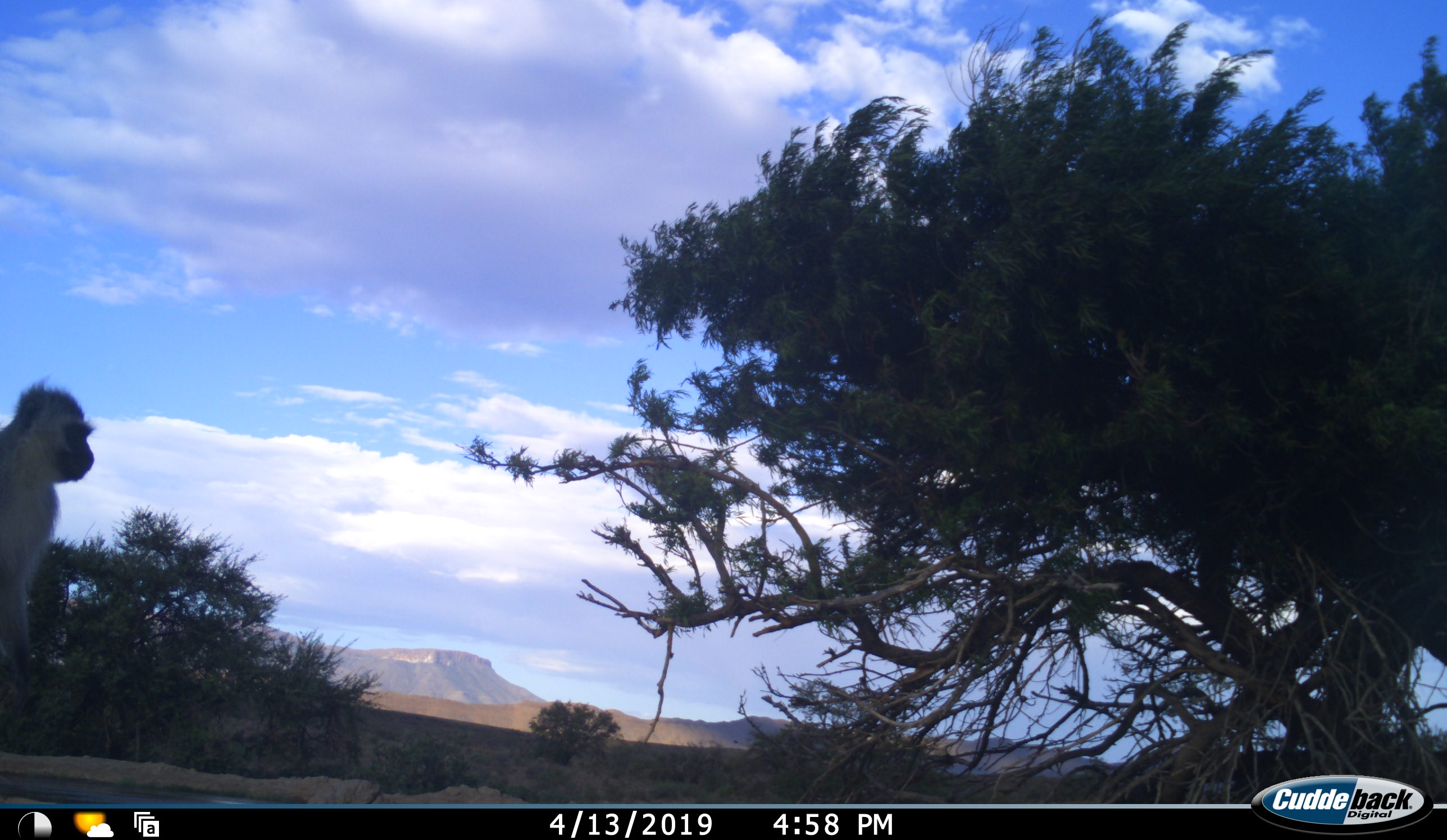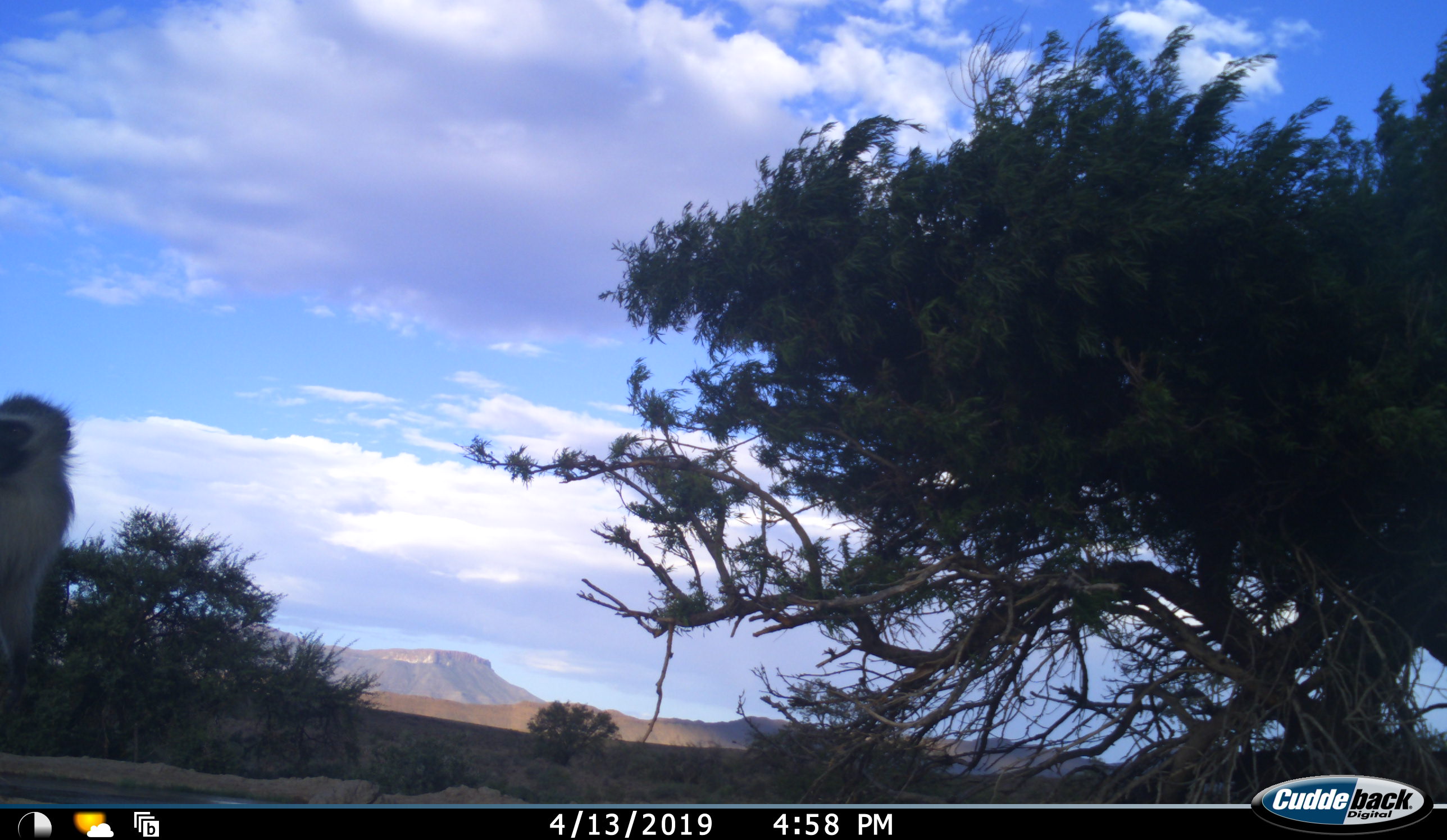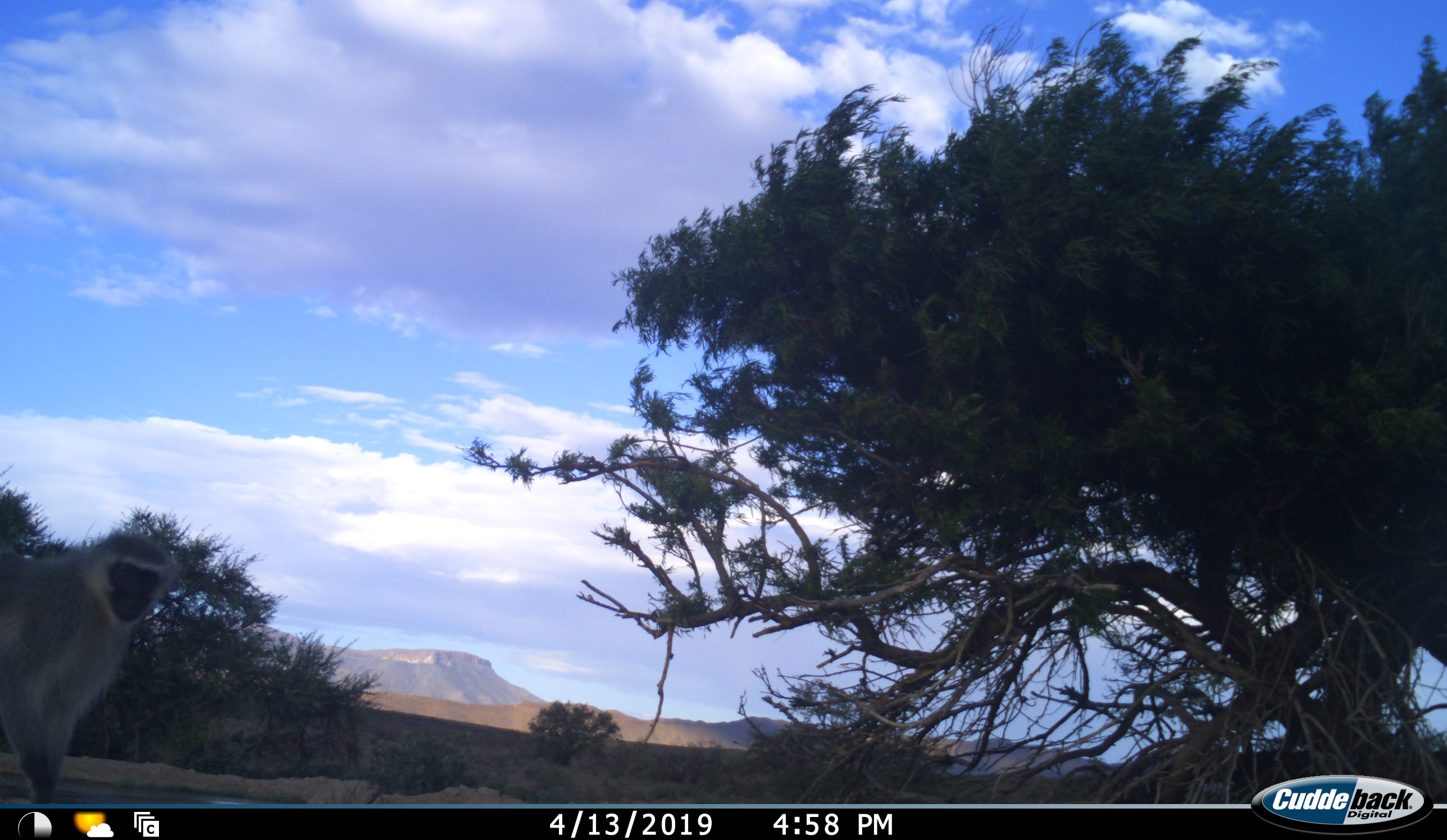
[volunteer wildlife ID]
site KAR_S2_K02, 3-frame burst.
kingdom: Animalia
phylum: Chordata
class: Mammalia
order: Primates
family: Cercopithecidae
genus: Chlorocebus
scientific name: Chlorocebus pygerythrus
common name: vervet monkey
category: monkeyvervet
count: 1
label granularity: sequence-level